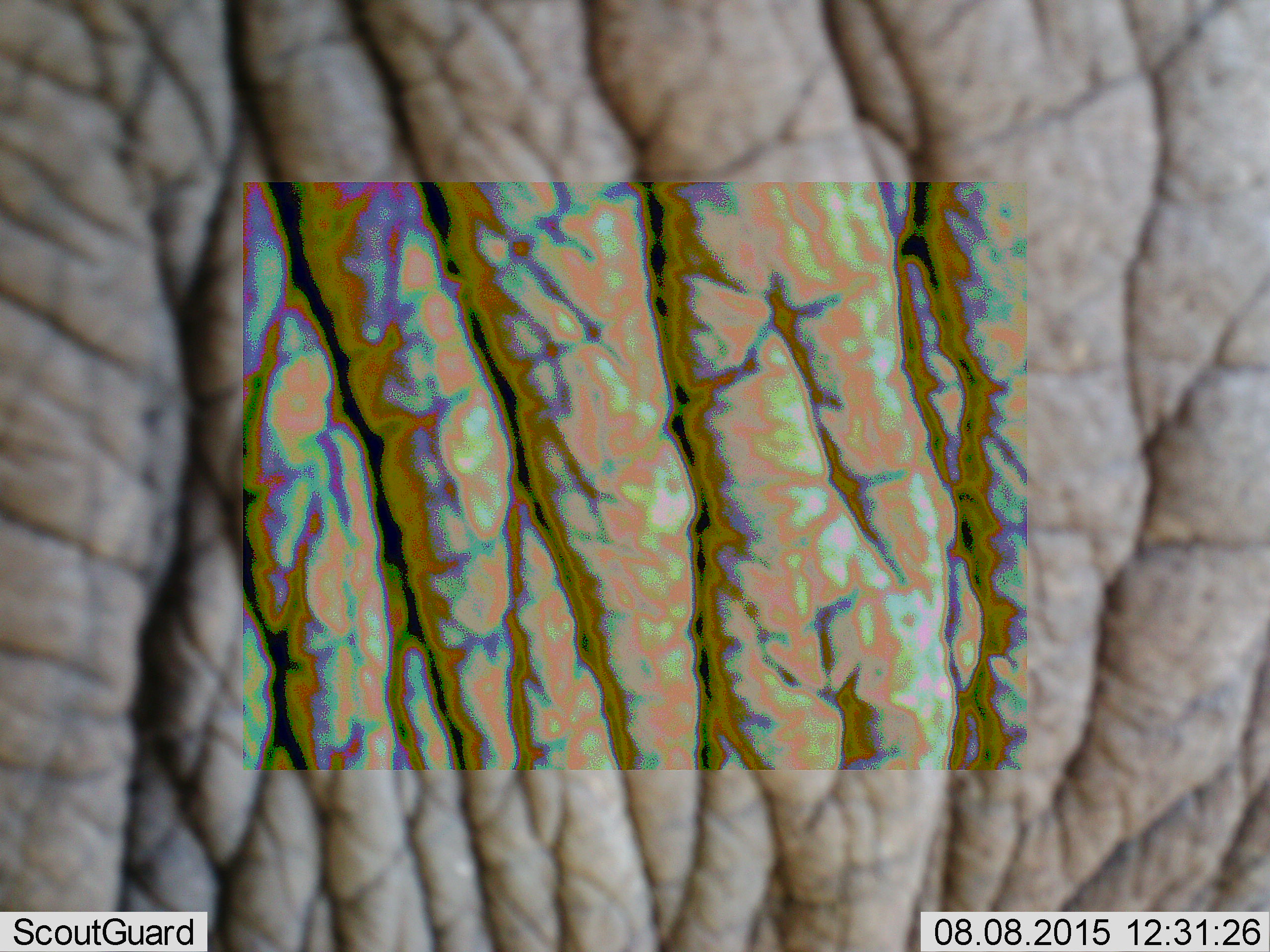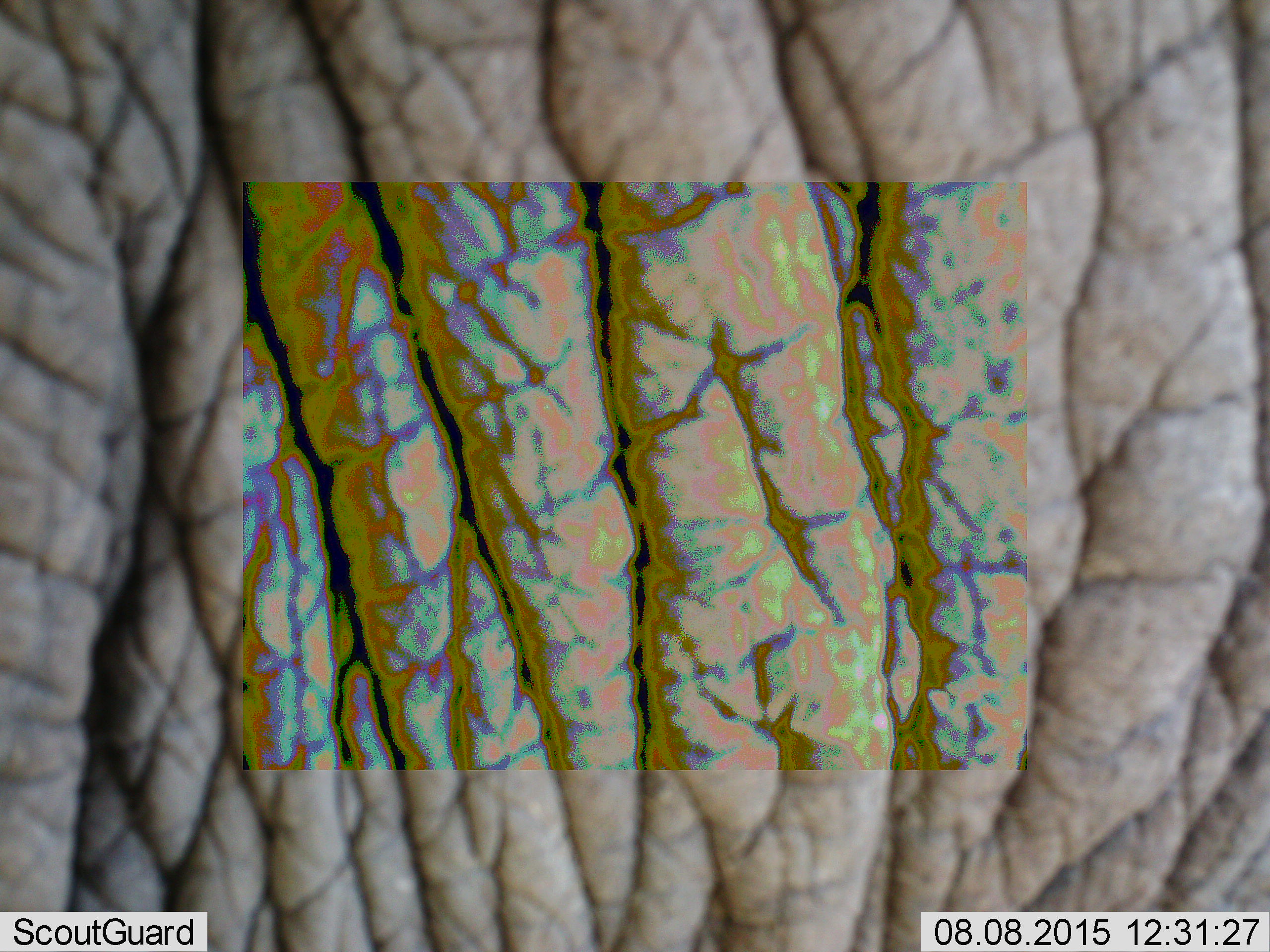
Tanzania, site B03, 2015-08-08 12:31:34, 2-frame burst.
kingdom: Animalia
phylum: Chordata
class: Mammalia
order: Proboscidea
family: Elephantidae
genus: Loxodonta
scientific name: Loxodonta africana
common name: african bush elephant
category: elephant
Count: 1.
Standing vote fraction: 80%.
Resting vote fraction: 0%.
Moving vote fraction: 20%.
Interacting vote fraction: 0%.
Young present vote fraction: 0%.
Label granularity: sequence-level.